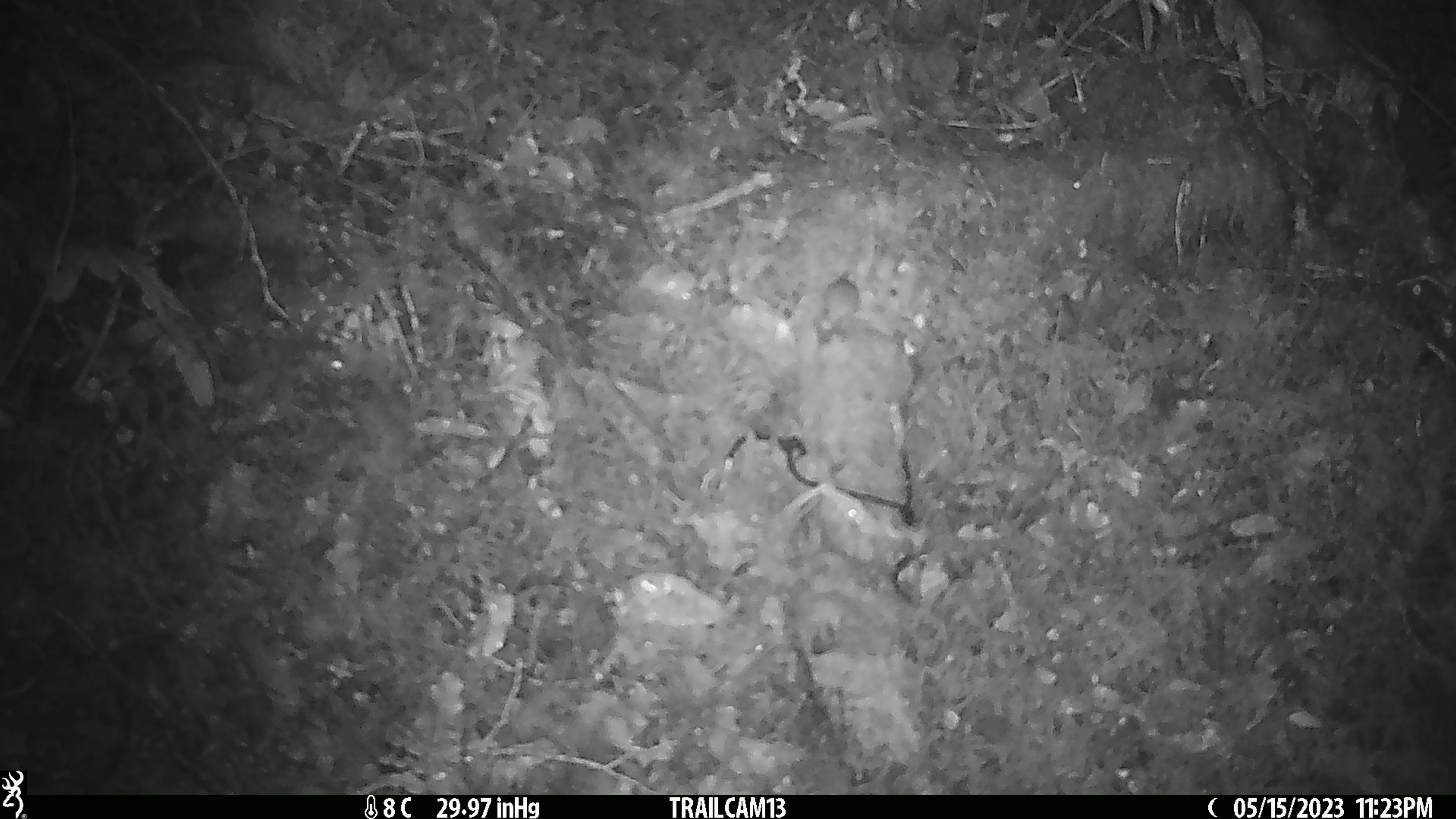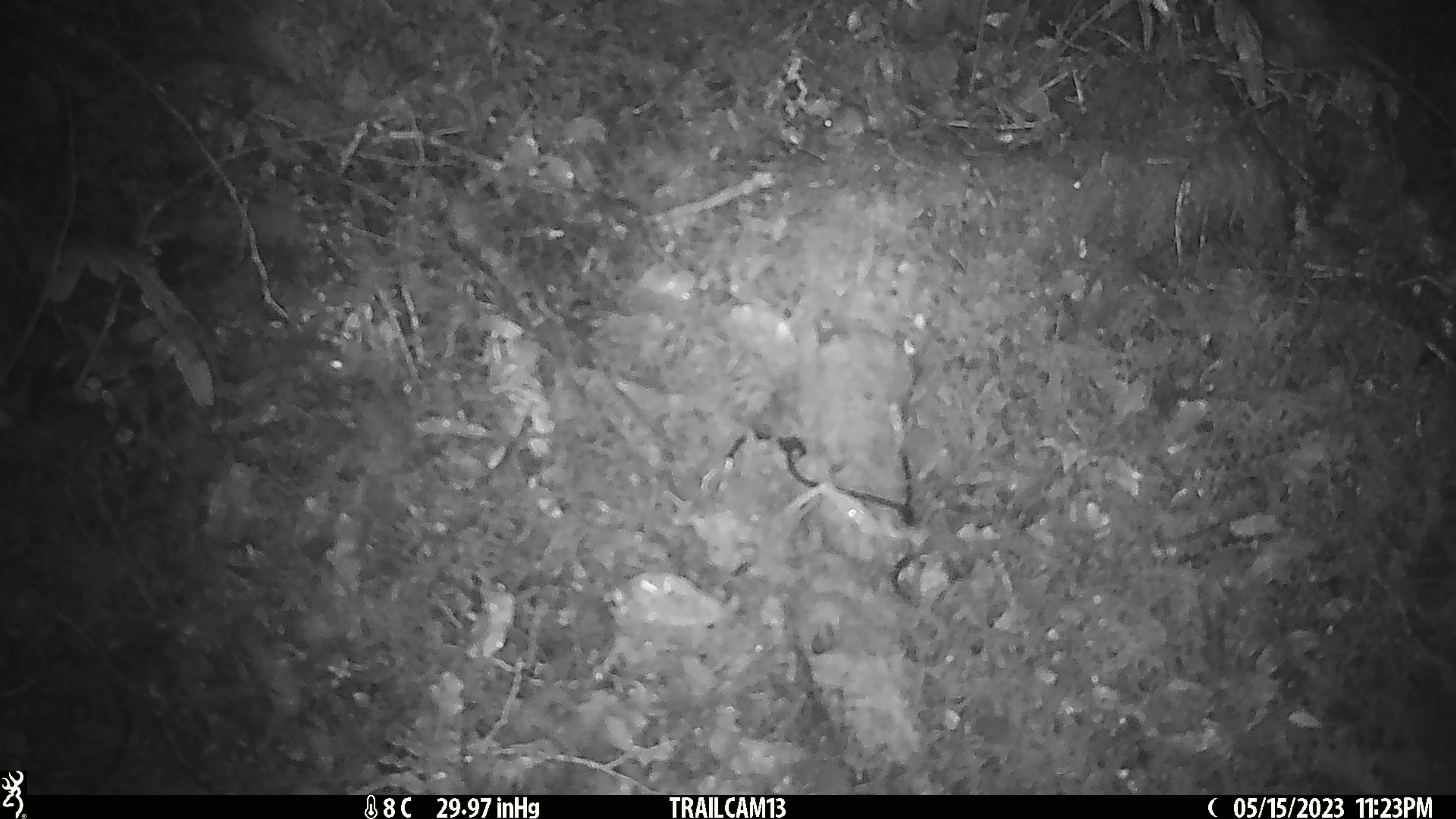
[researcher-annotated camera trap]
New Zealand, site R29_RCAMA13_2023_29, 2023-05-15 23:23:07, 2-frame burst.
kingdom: Animalia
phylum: Chordata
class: Mammalia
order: Rodentia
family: Muridae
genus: Mus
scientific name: Mus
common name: mouse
Mouse (Mus).